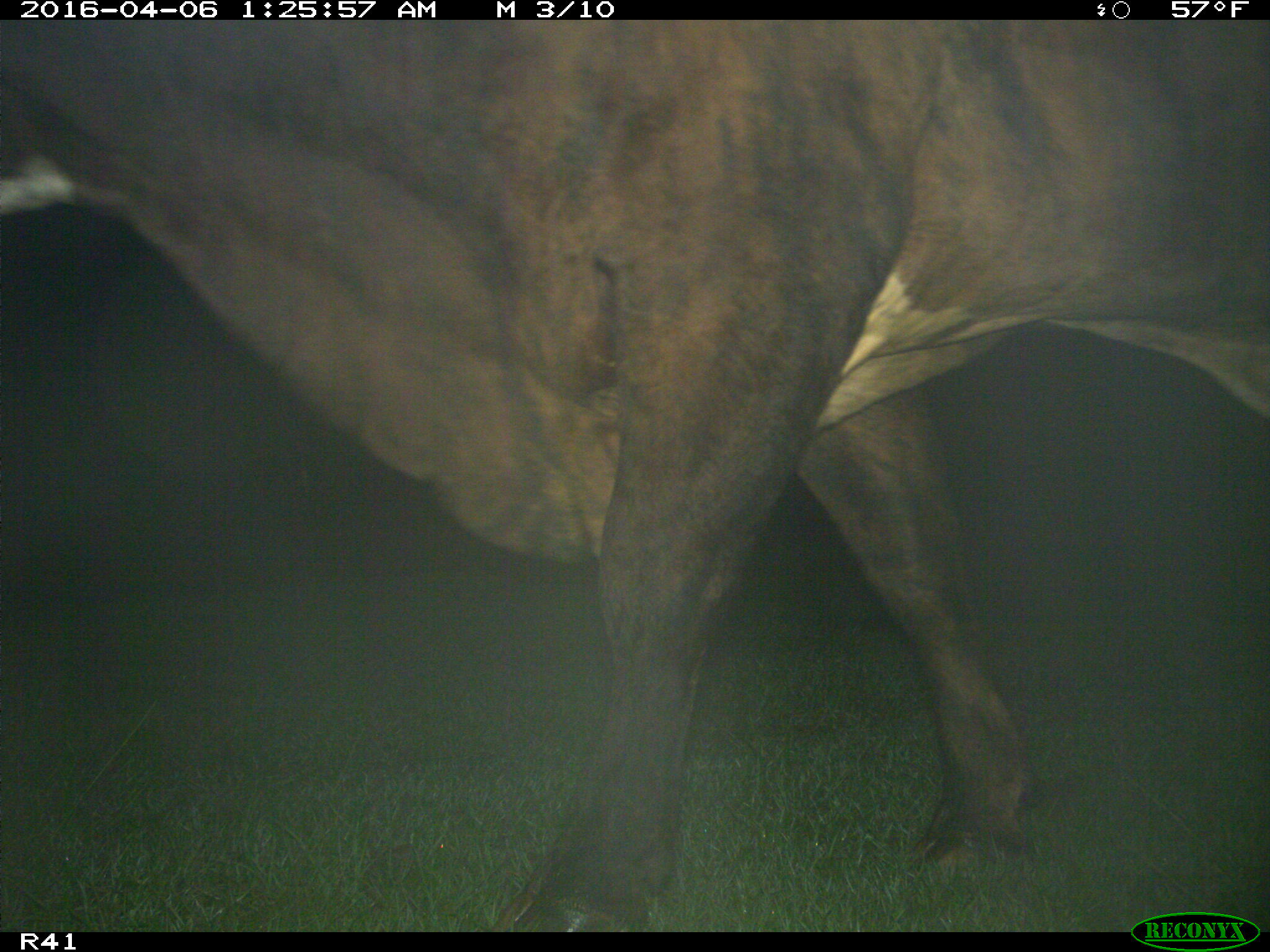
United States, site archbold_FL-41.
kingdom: Animalia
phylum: Chordata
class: Mammalia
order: Artiodactyla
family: Bovidae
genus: Bos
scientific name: Bos taurus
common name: domestic cow